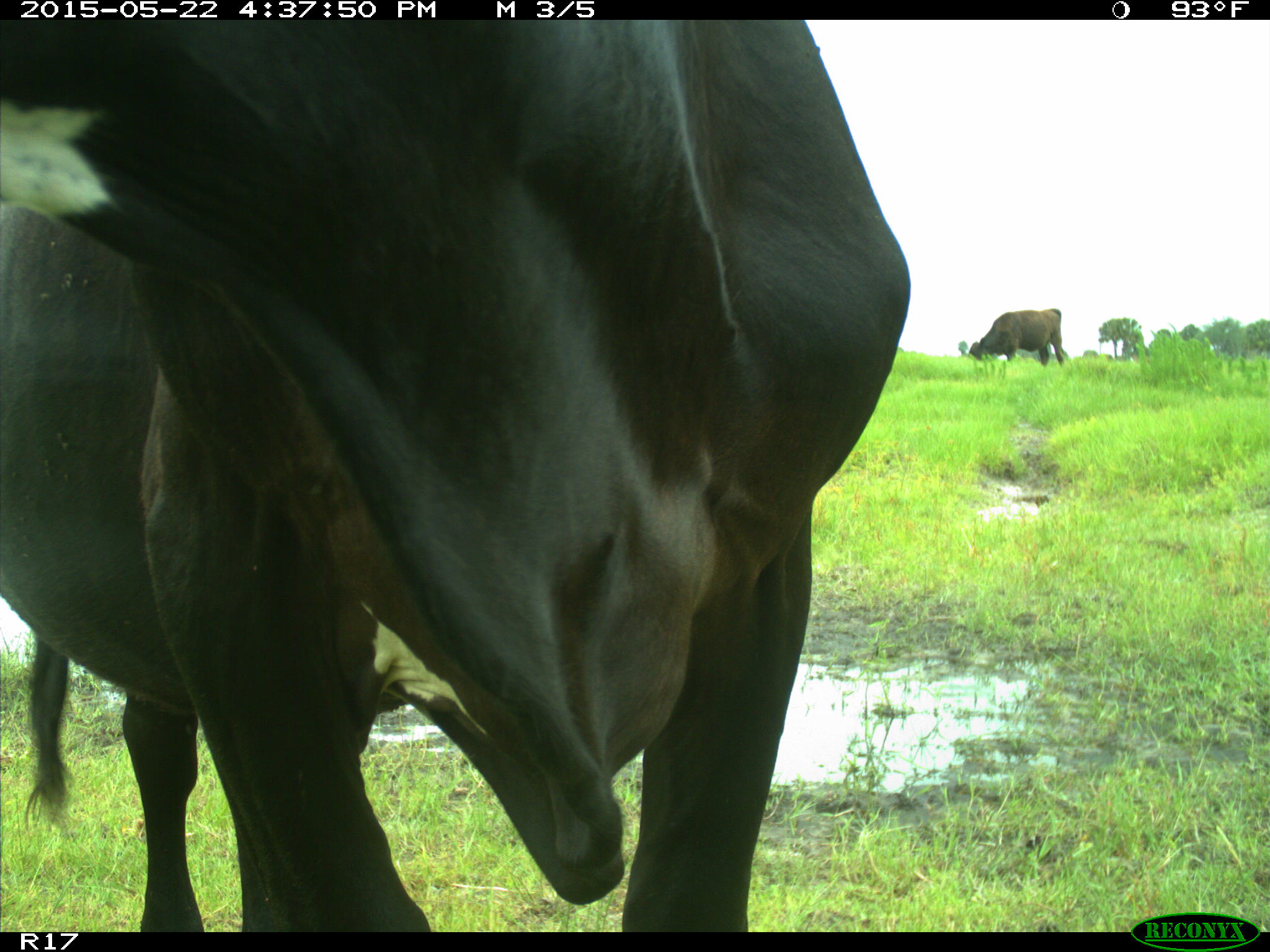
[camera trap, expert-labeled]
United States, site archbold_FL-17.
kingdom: Animalia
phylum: Chordata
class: Mammalia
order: Artiodactyla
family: Bovidae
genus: Bos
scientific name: Bos taurus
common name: domestic cow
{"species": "Bos taurus (domestic cow)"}